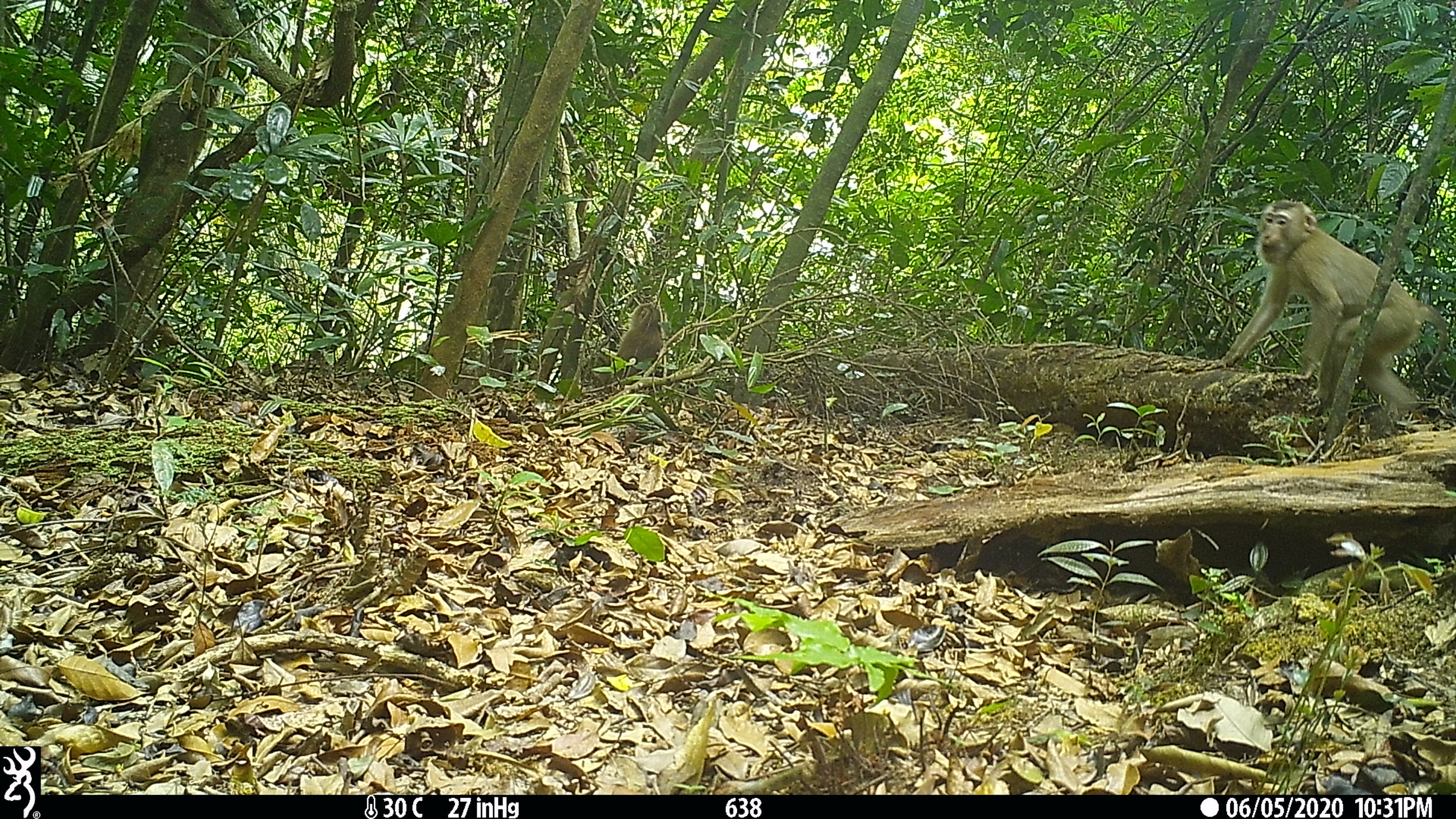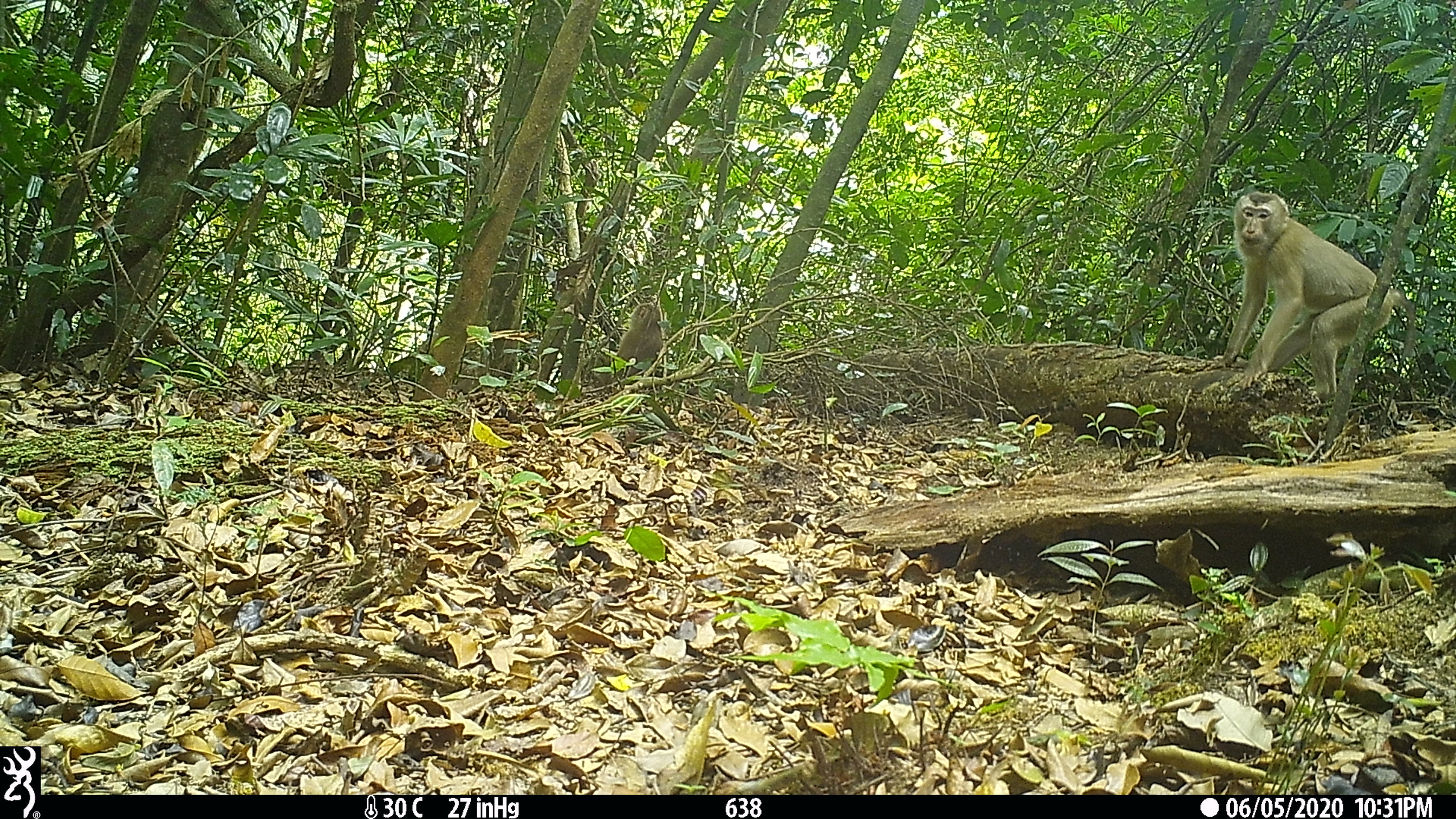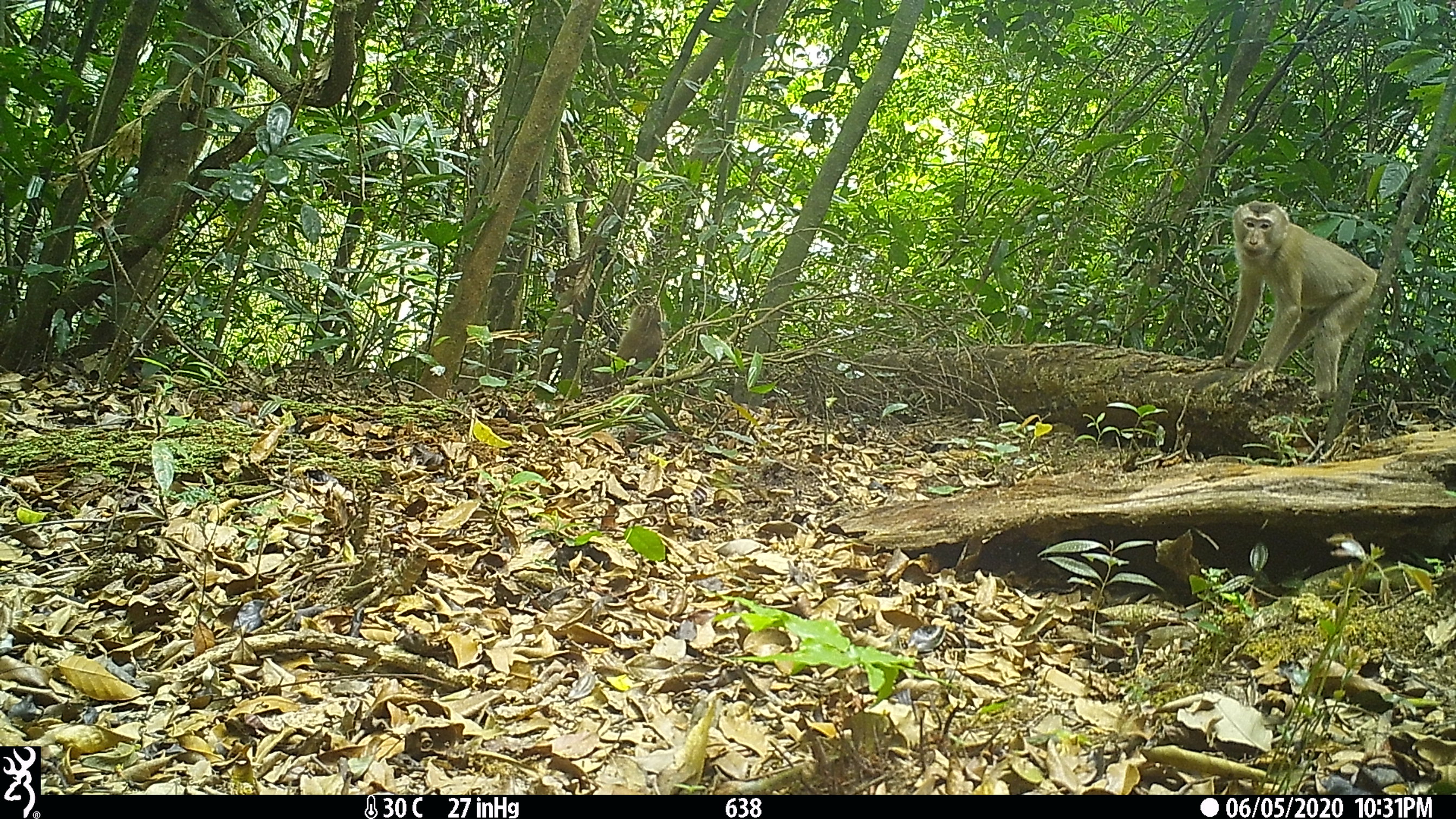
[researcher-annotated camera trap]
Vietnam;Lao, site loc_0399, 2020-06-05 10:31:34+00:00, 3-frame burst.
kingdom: Animalia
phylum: Chordata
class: Mammalia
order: Primates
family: Cercopithecidae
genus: Macaca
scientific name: Macaca nemestrina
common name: pig-tailed macaque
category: pig tailed macaque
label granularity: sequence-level